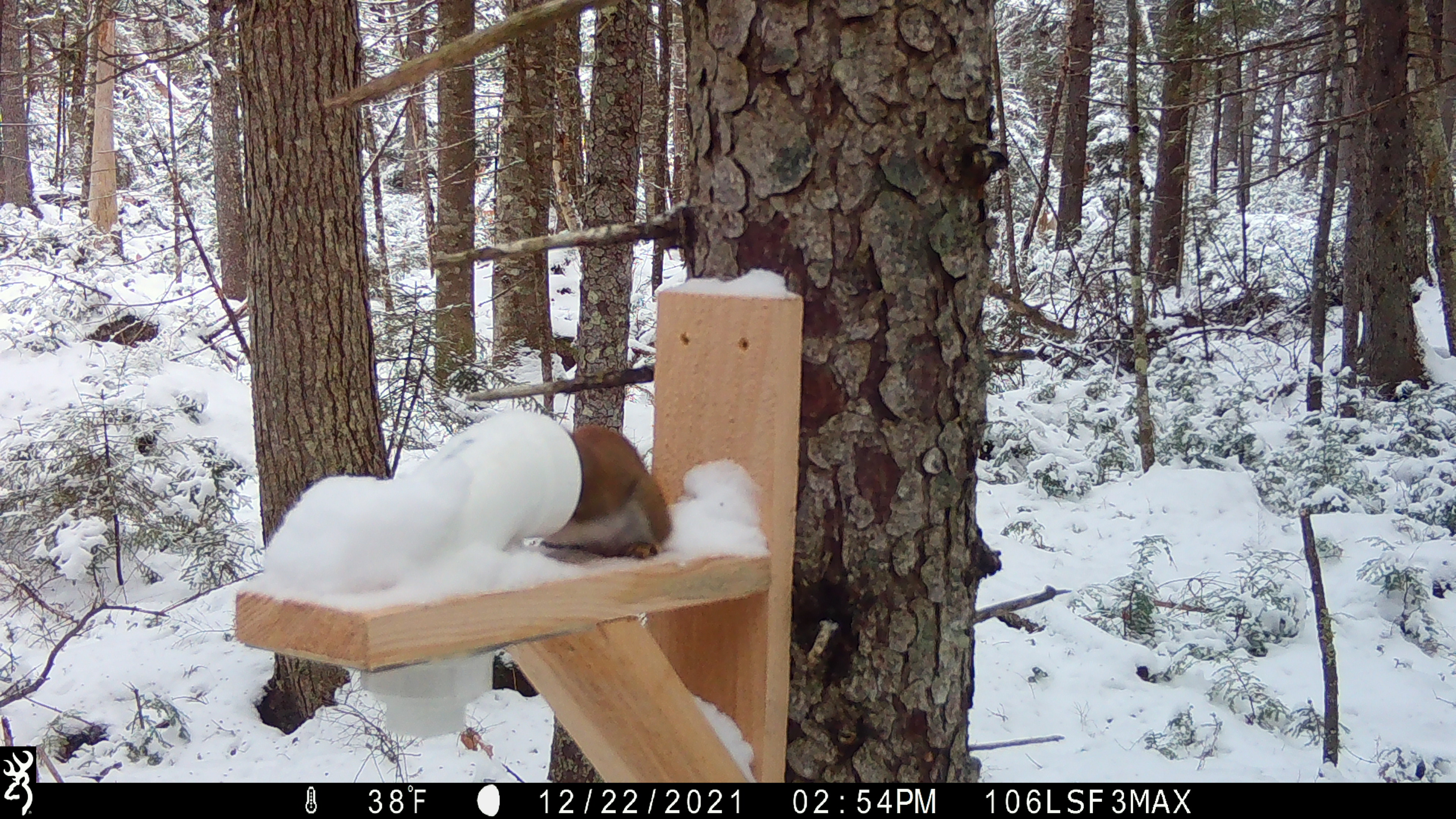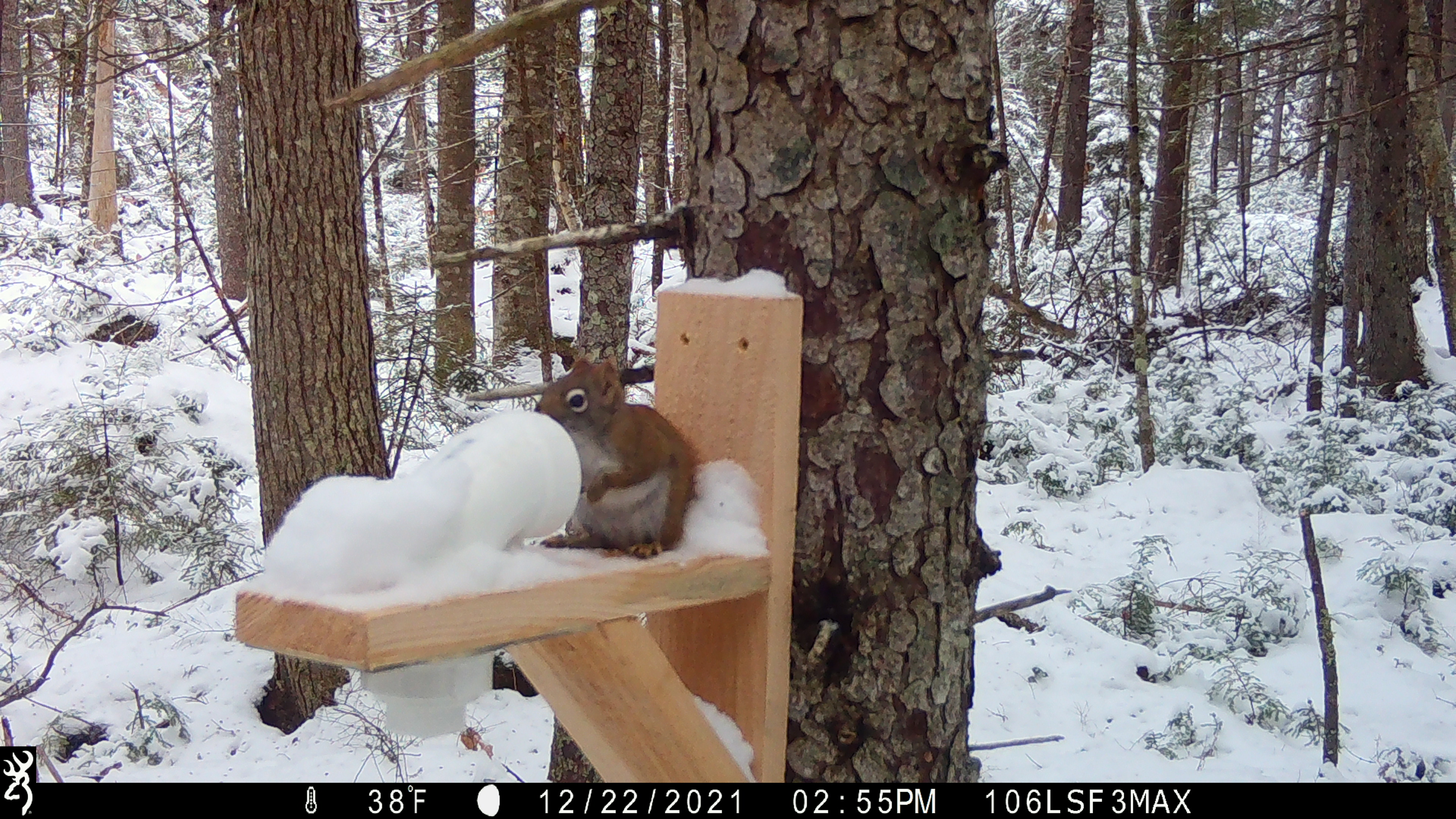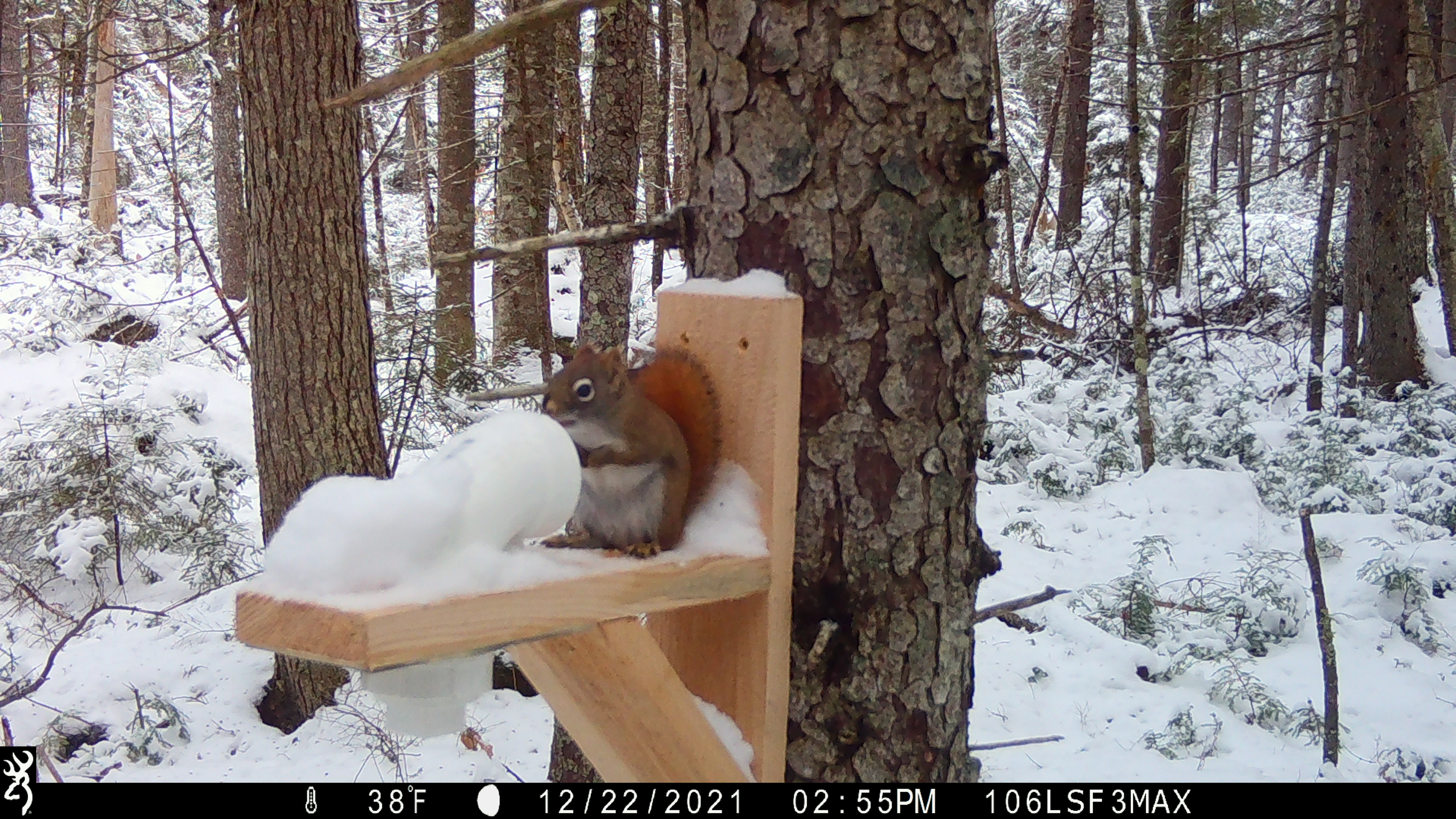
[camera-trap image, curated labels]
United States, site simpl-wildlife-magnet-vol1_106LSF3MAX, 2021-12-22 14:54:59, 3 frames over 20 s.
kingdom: Animalia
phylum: Chordata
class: Mammalia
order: Rodentia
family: Sciuridae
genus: Tamiasciurus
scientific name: Tamiasciurus hudsonicus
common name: red squirrel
Red squirrel (Tamiasciurus hudsonicus).